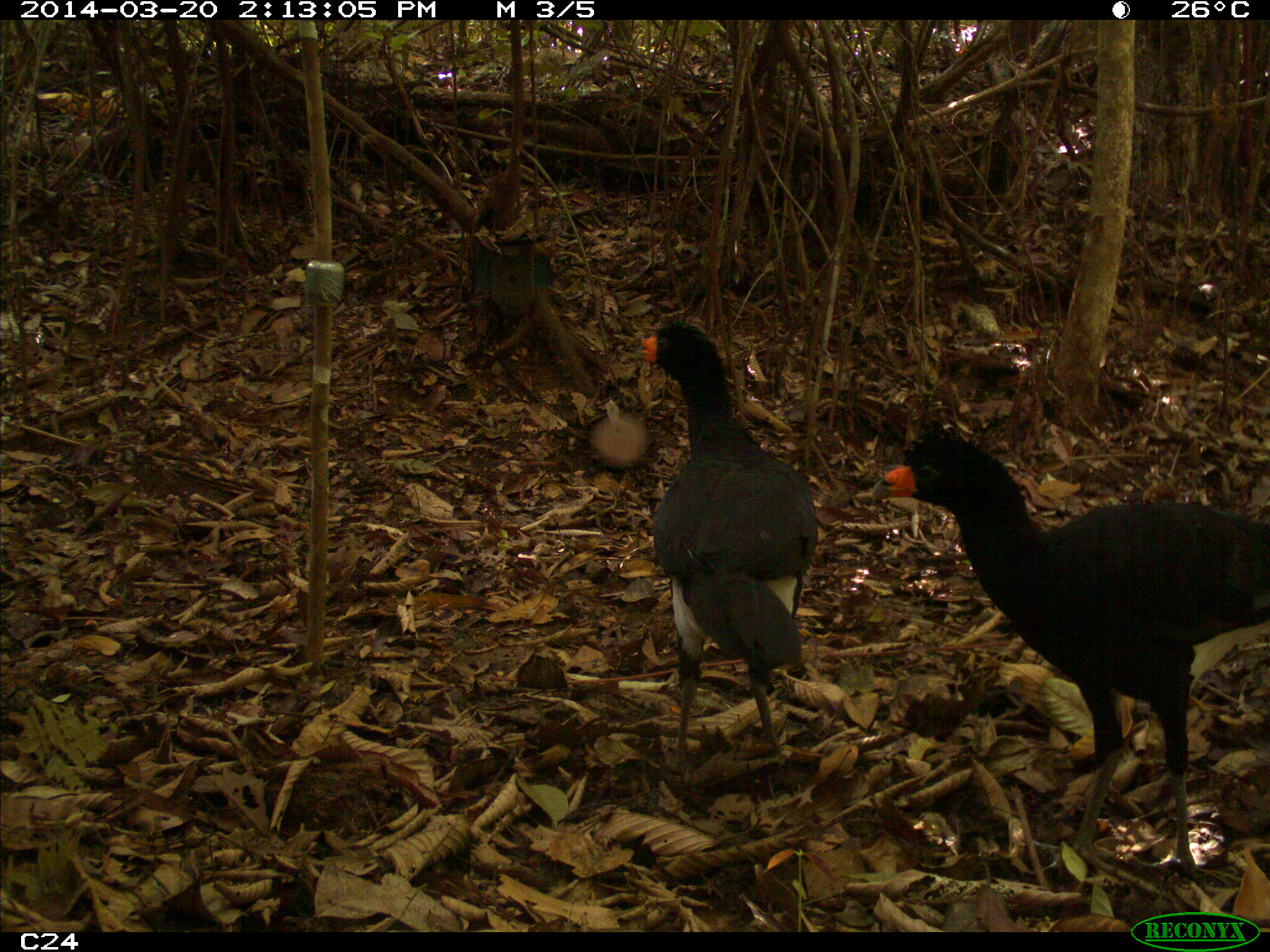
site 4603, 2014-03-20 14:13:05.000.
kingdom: Animalia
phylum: Chordata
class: Aves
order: Galliformes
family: Cracidae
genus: Crax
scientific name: Crax alector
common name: black curassow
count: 3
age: adult